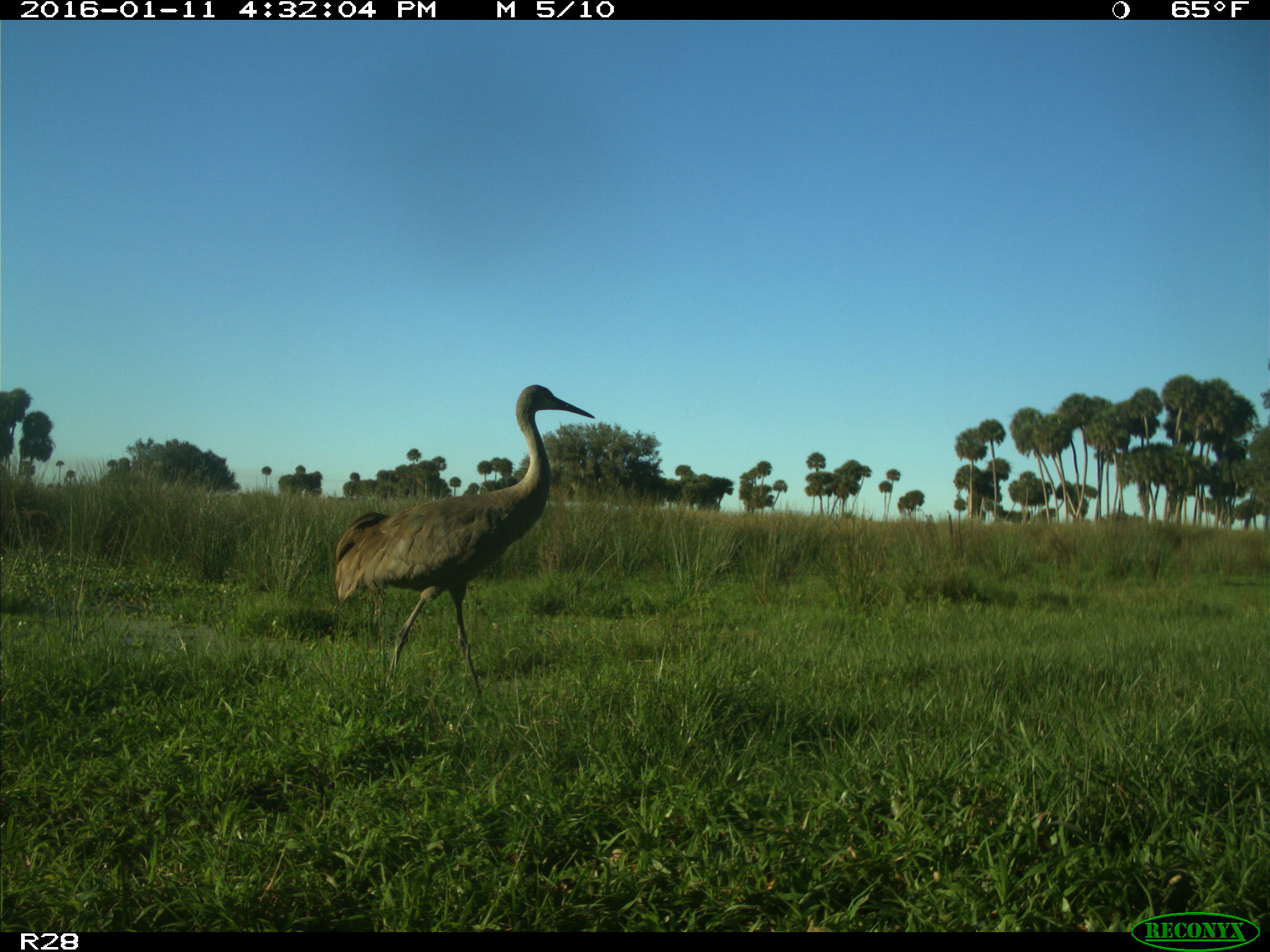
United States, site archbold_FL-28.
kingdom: Animalia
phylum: Chordata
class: Aves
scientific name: Aves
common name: birds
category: unidentified bird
Unidentified bird (birds) (Aves).